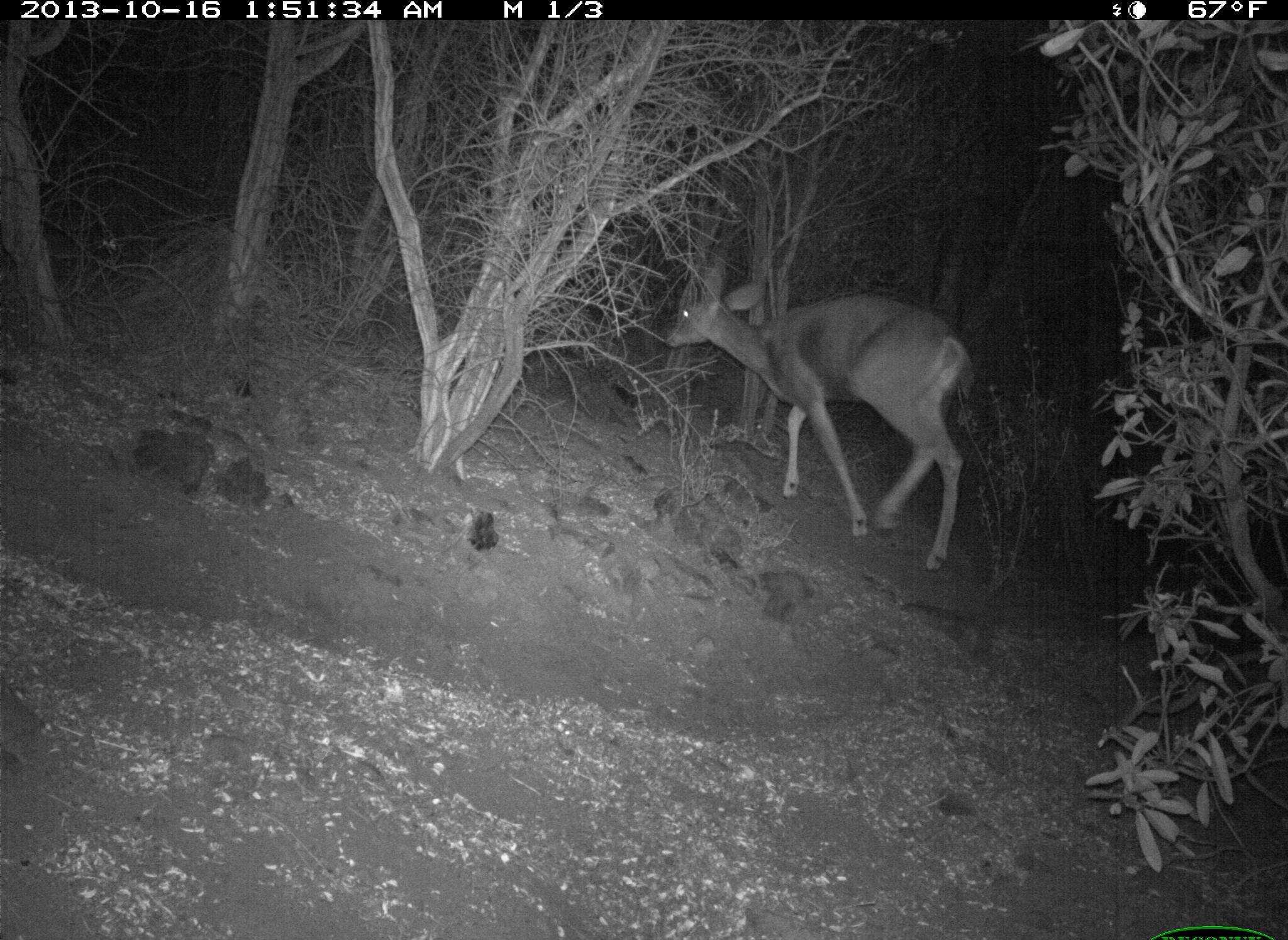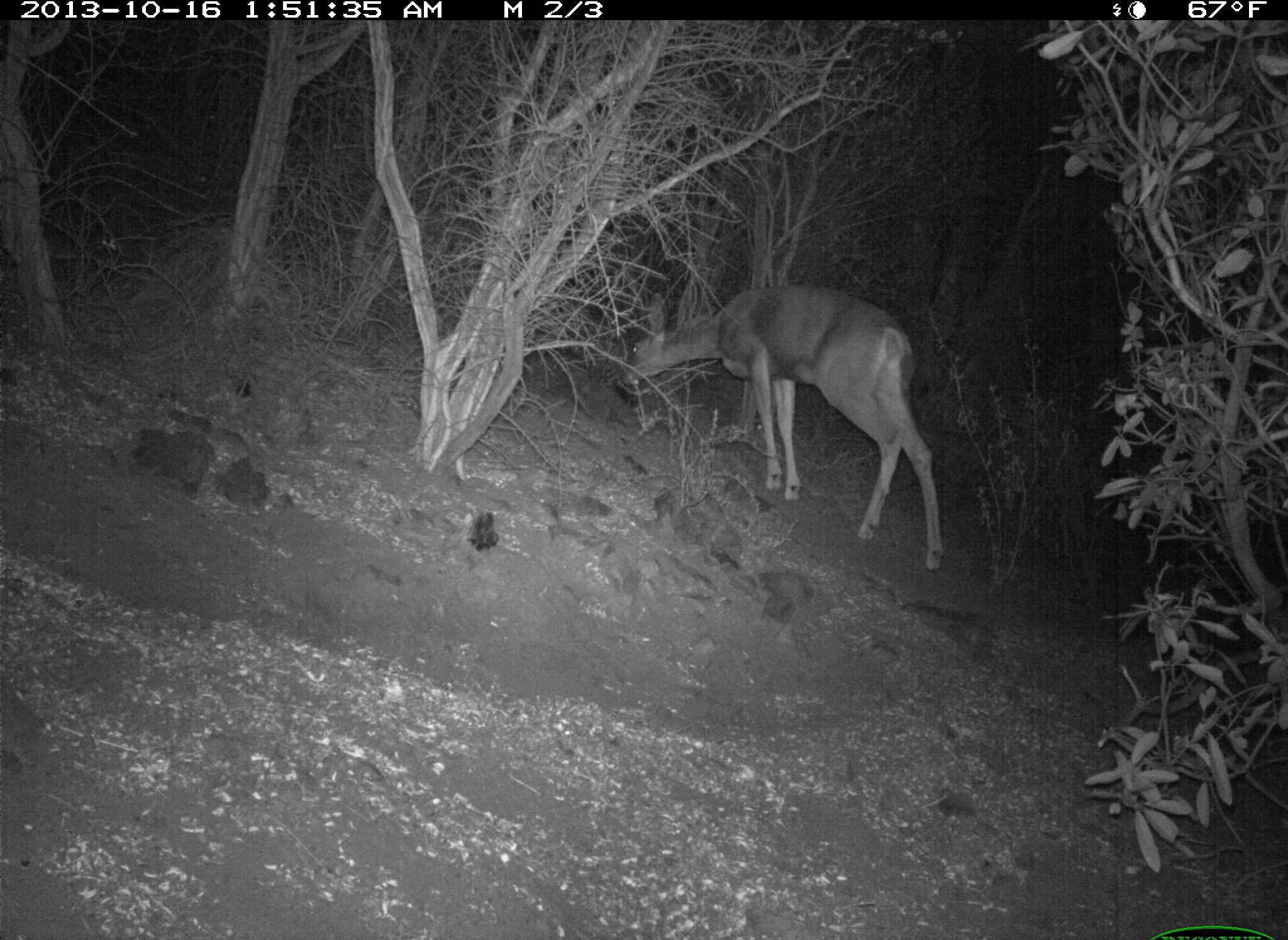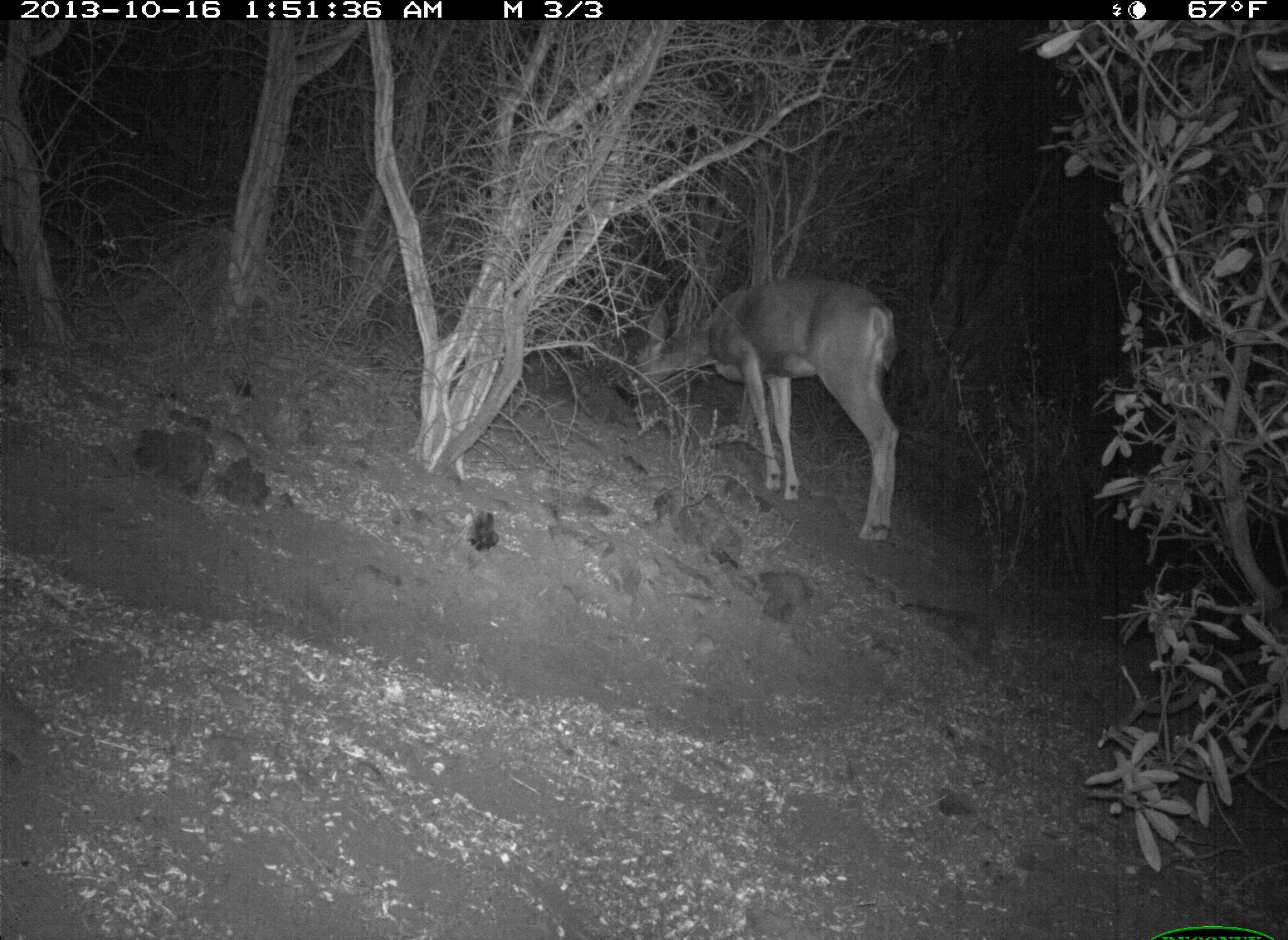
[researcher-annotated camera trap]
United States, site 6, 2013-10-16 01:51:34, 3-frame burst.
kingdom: Animalia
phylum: Chordata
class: Mammalia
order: Artiodactyla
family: Cervidae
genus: Odocoileus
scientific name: Odocoileus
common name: deer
Deer (Odocoileus).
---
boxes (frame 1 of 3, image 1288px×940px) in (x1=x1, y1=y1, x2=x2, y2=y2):
deer: (x1=662, y1=257, x2=970, y2=577)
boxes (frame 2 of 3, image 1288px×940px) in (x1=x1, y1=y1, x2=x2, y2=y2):
deer: (x1=618, y1=284, x2=947, y2=573)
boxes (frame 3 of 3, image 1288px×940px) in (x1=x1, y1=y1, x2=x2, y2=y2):
deer: (x1=624, y1=274, x2=902, y2=546)